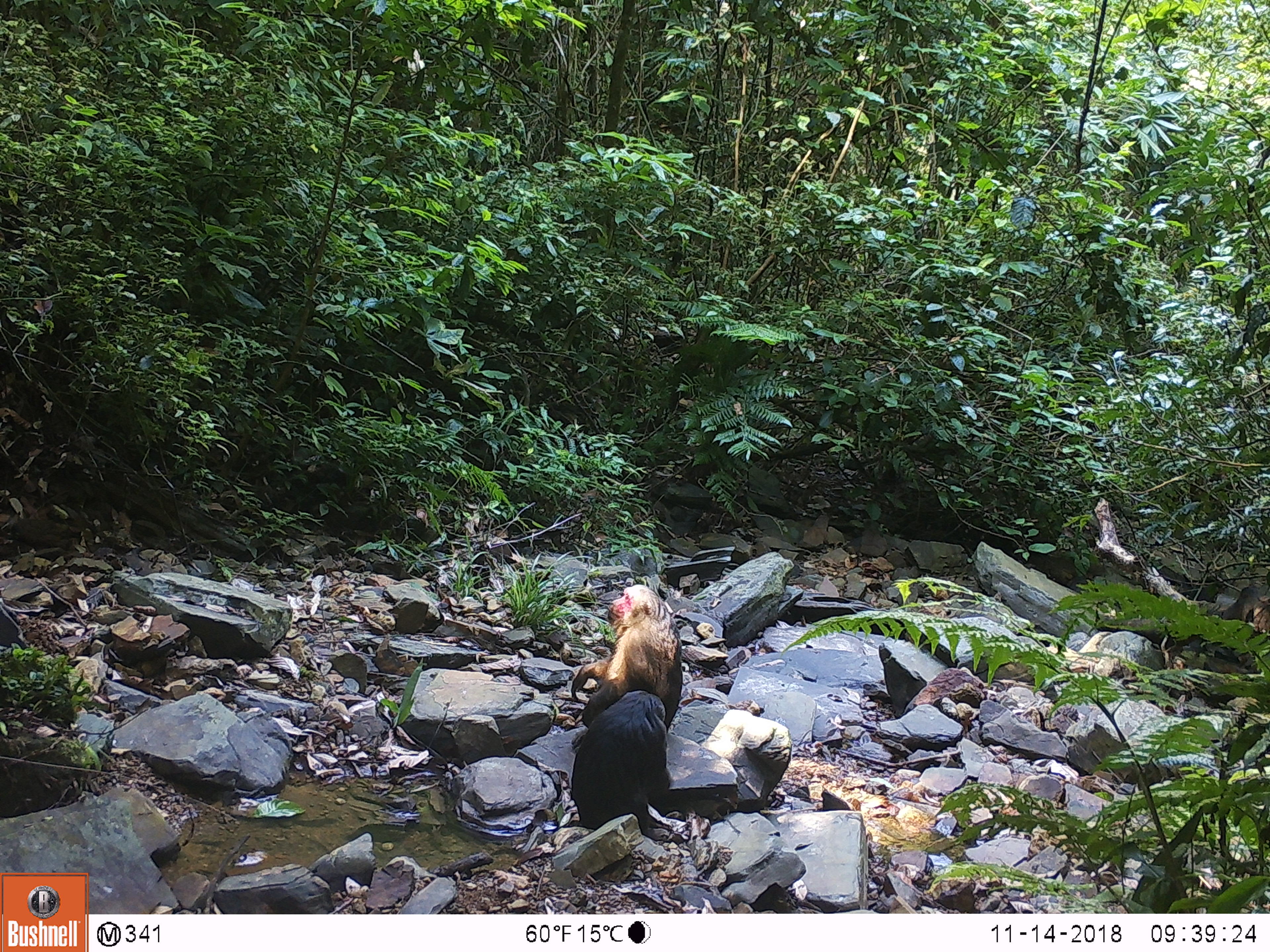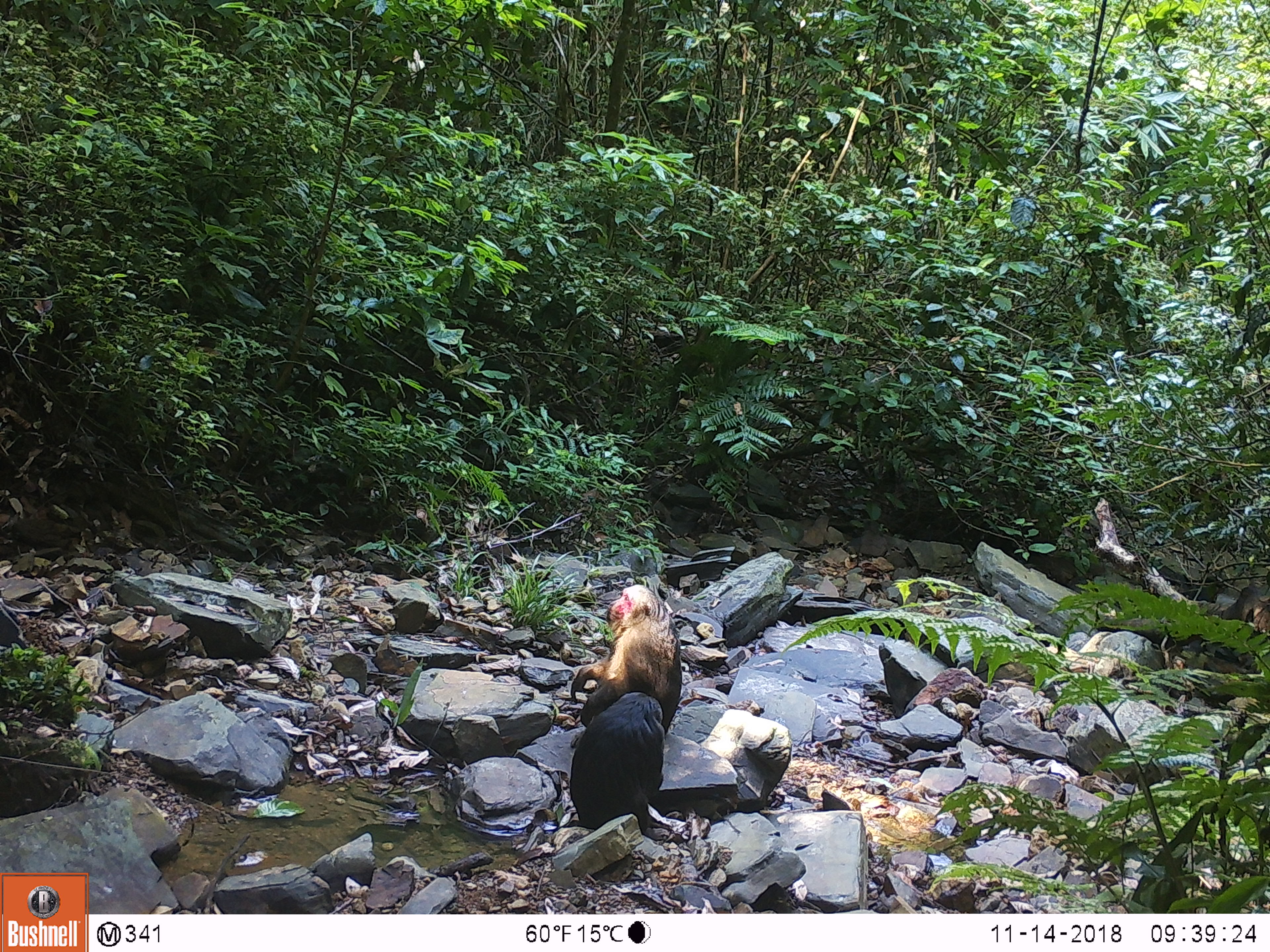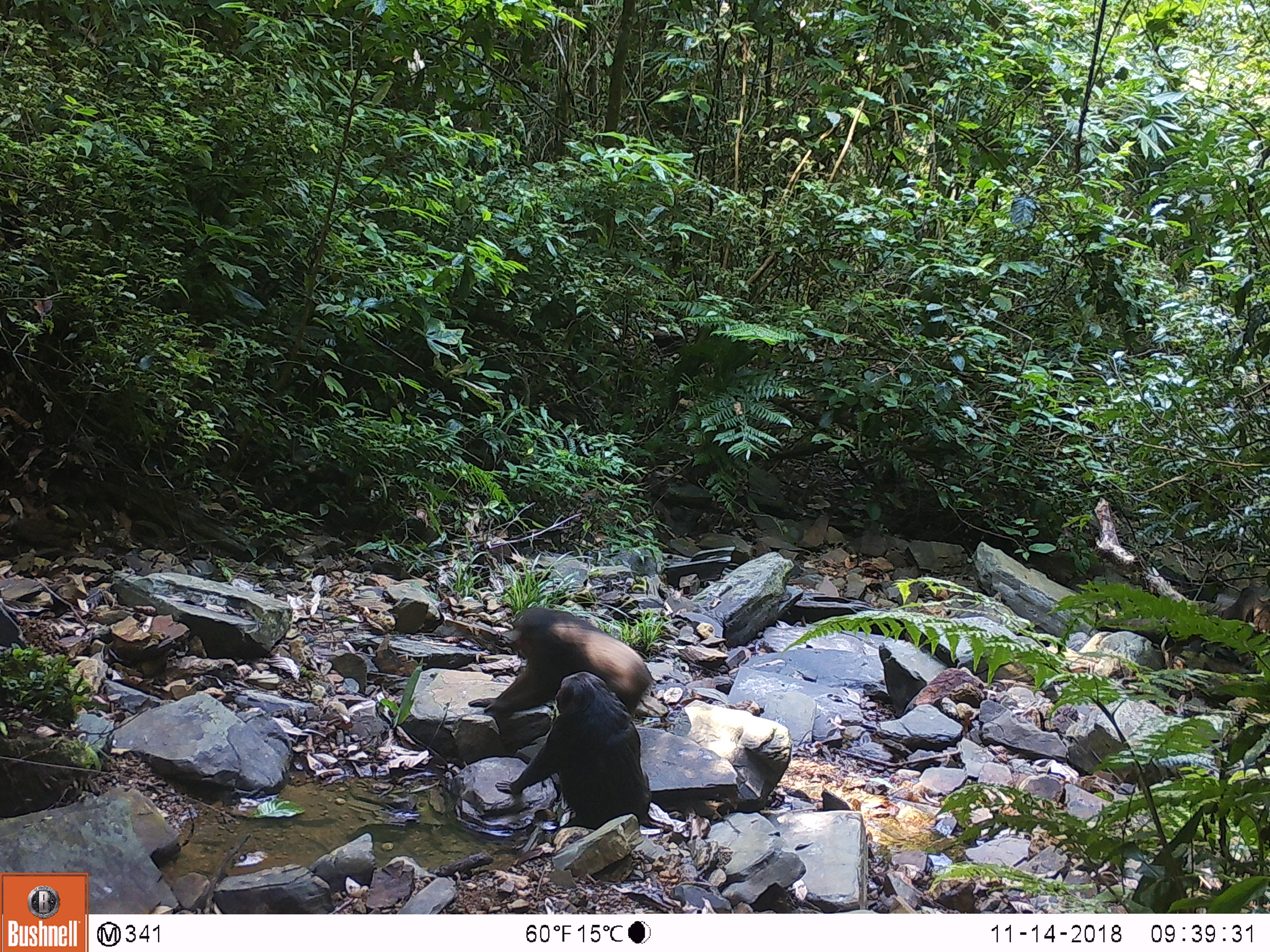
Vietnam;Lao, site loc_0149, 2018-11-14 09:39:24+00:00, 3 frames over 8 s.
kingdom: Animalia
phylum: Chordata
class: Mammalia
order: Primates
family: Cercopithecidae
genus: Macaca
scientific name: Macaca arctoides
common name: stump-tailed macaque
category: stump tailed macaque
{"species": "stump tailed macaque (stump-tailed macaque) (Macaca arctoides)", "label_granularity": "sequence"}